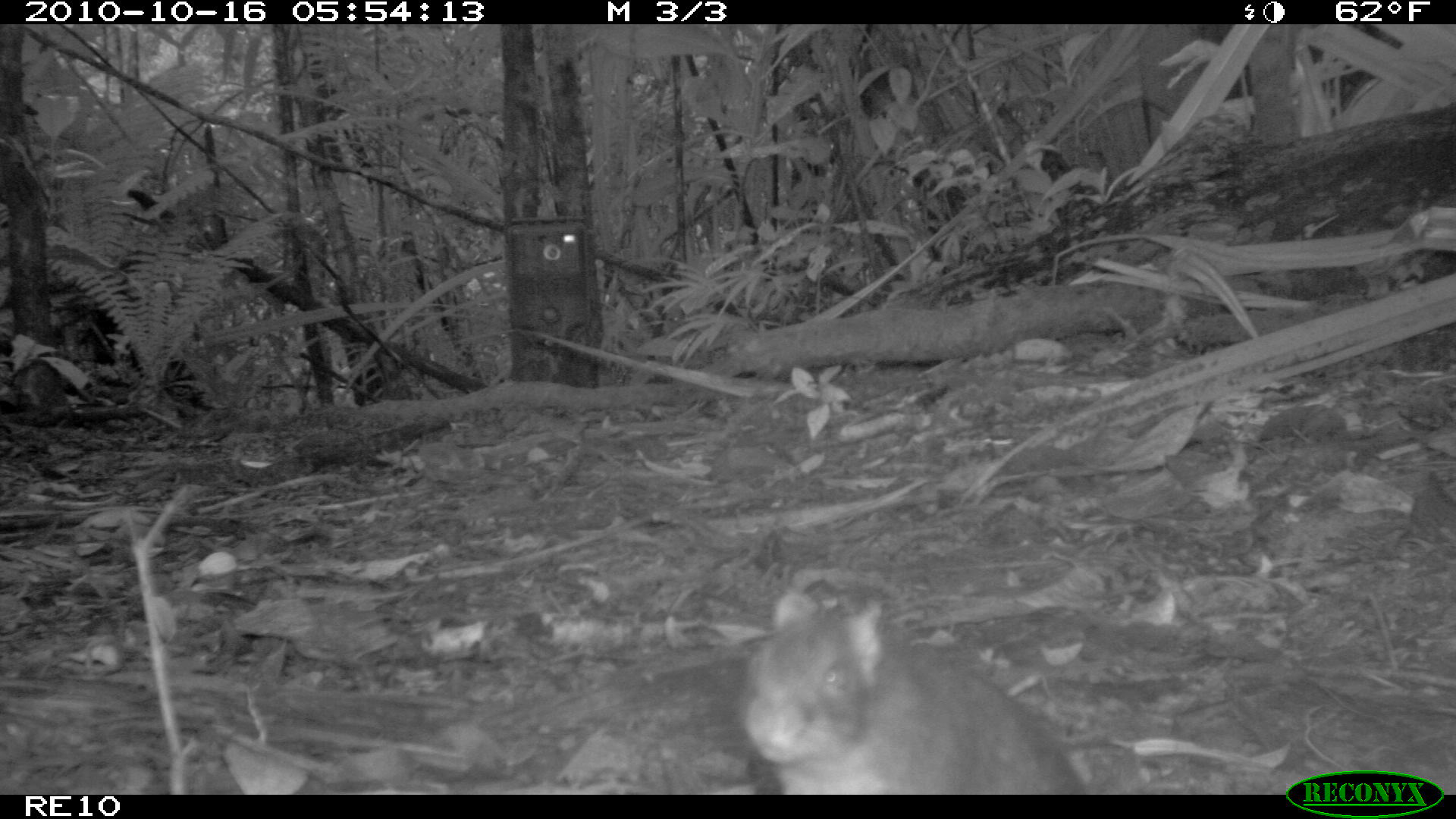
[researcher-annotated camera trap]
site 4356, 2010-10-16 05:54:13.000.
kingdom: Animalia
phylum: Chordata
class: Mammalia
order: Rodentia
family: Muridae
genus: Rattus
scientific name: Rattus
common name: rodent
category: unknown rat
Unknown rat (rodent) (Rattus), count 1.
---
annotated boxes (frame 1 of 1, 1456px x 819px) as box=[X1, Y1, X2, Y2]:
unknown rat: box=[740, 588, 1087, 793]